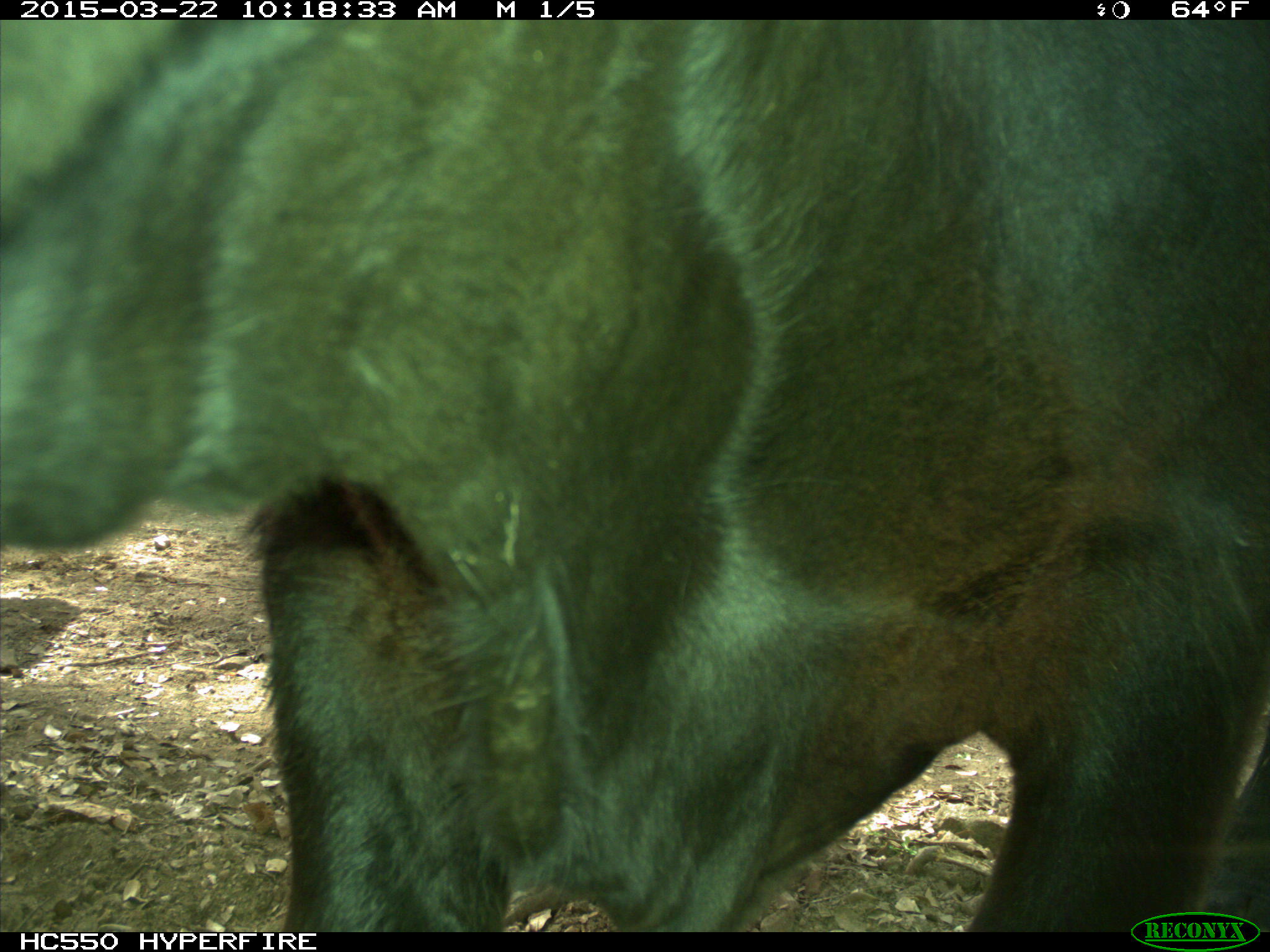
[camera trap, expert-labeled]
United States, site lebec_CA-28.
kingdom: Animalia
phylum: Chordata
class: Mammalia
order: Artiodactyla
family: Bovidae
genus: Bos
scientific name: Bos taurus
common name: domestic cow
Bos taurus (domestic cow).